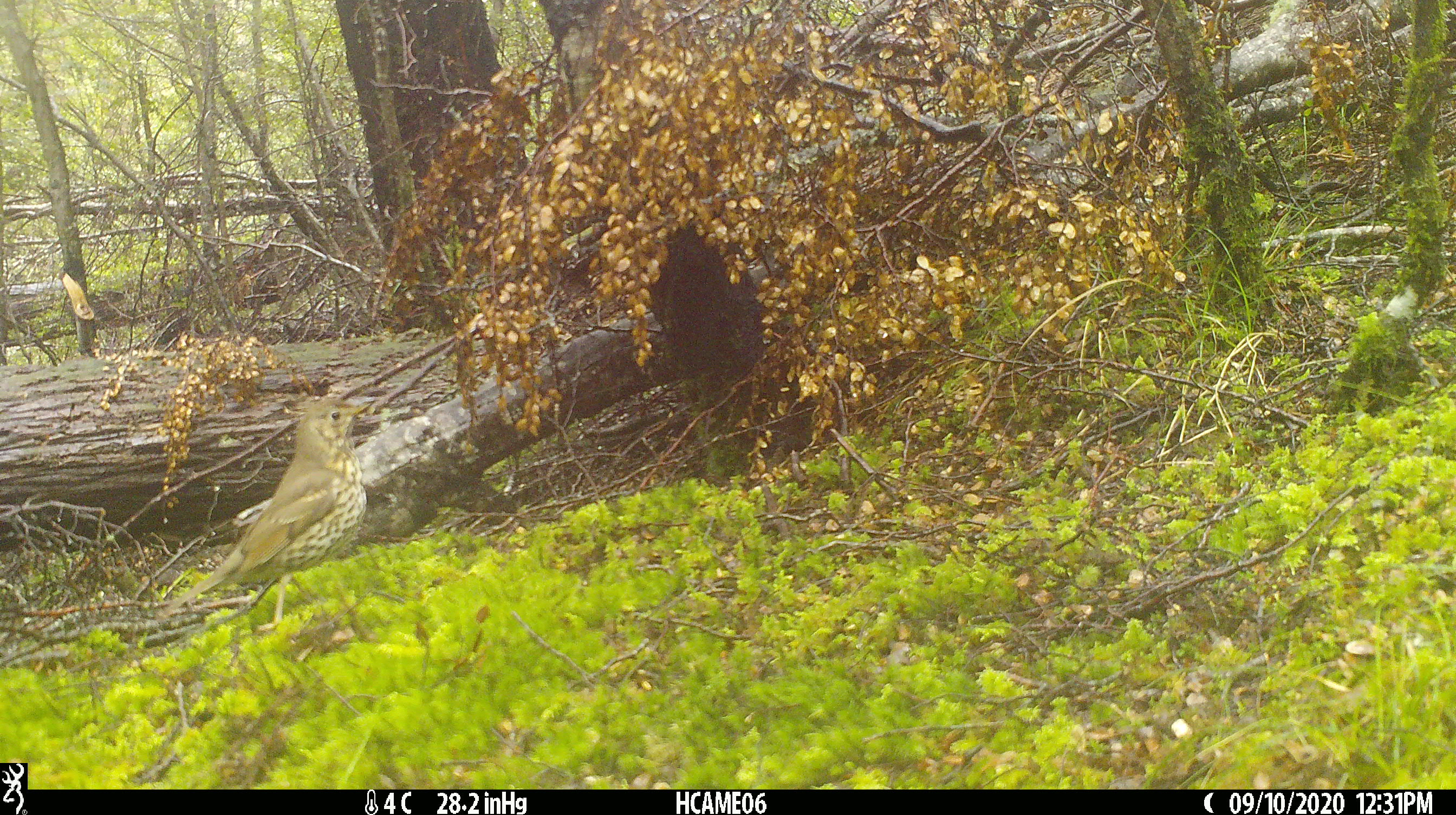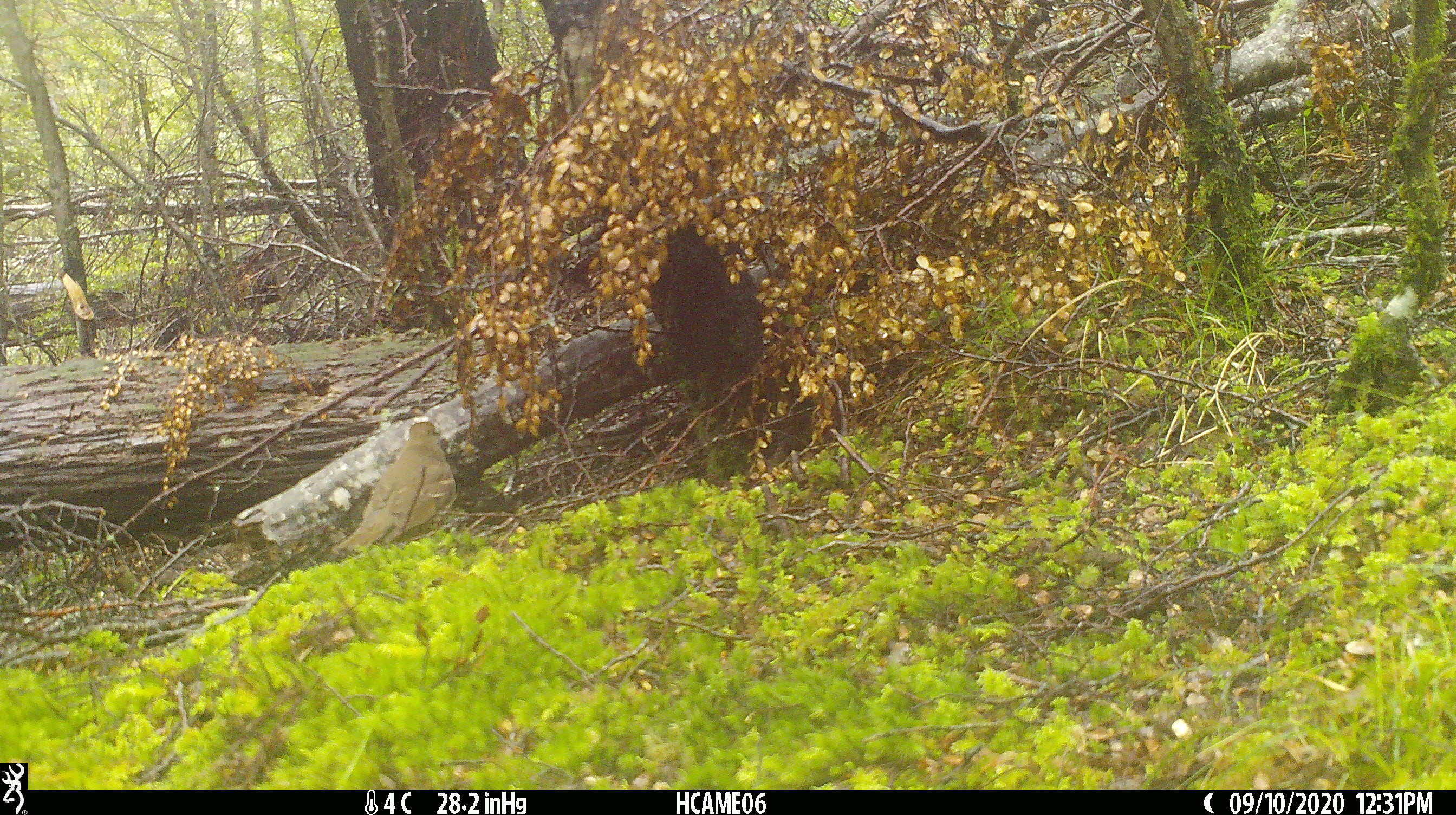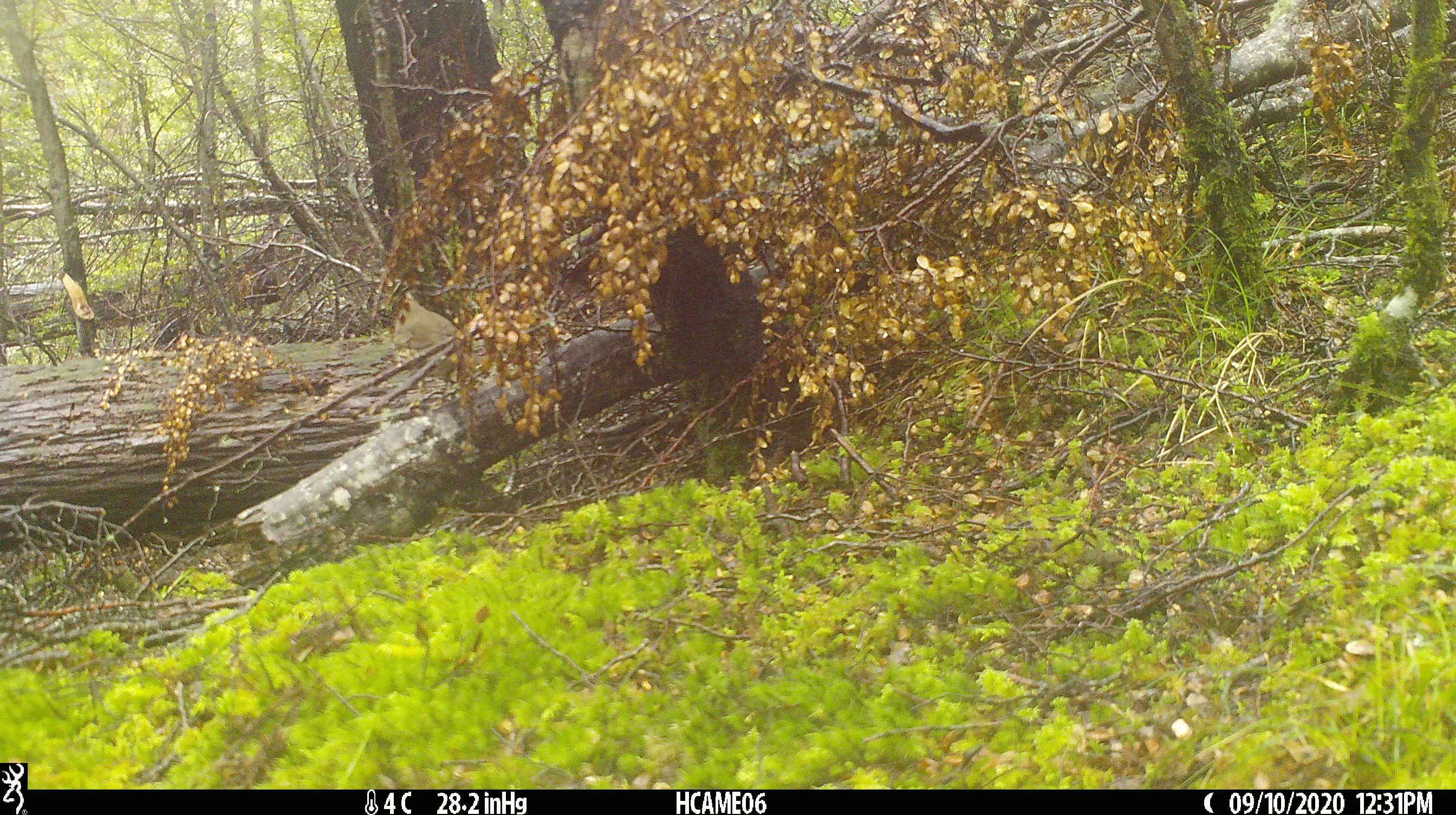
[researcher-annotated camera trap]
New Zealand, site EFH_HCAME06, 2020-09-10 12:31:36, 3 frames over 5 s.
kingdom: Animalia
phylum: Chordata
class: Aves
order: Passeriformes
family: Turdidae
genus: Turdus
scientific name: Turdus philomelos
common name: song thrush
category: thrush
Thrush (song thrush) (Turdus philomelos).